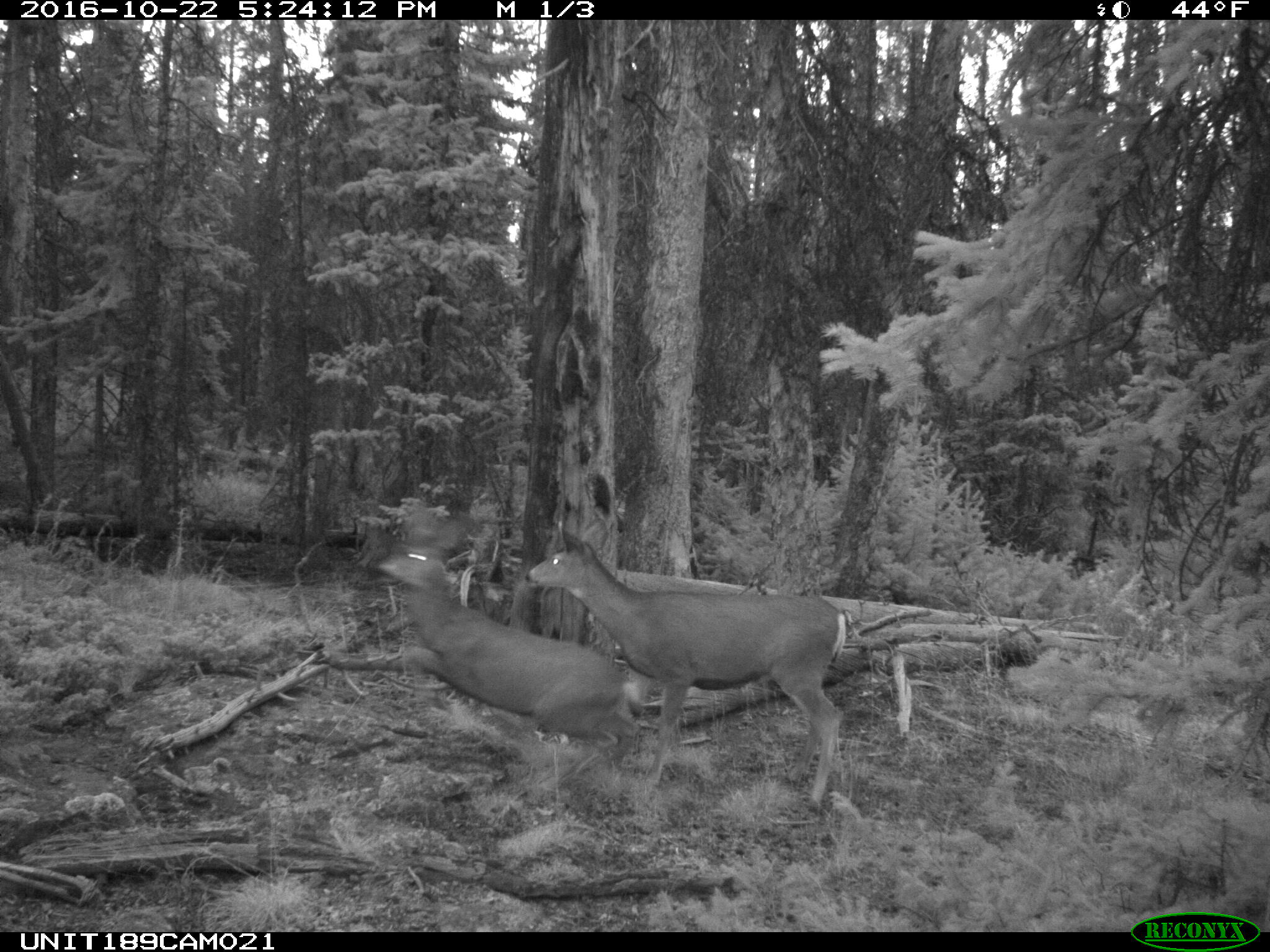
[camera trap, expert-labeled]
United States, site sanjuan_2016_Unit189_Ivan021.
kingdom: Animalia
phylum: Chordata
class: Mammalia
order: Artiodactyla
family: Cervidae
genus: Odocoileus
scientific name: Odocoileus hemionus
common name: mule deer